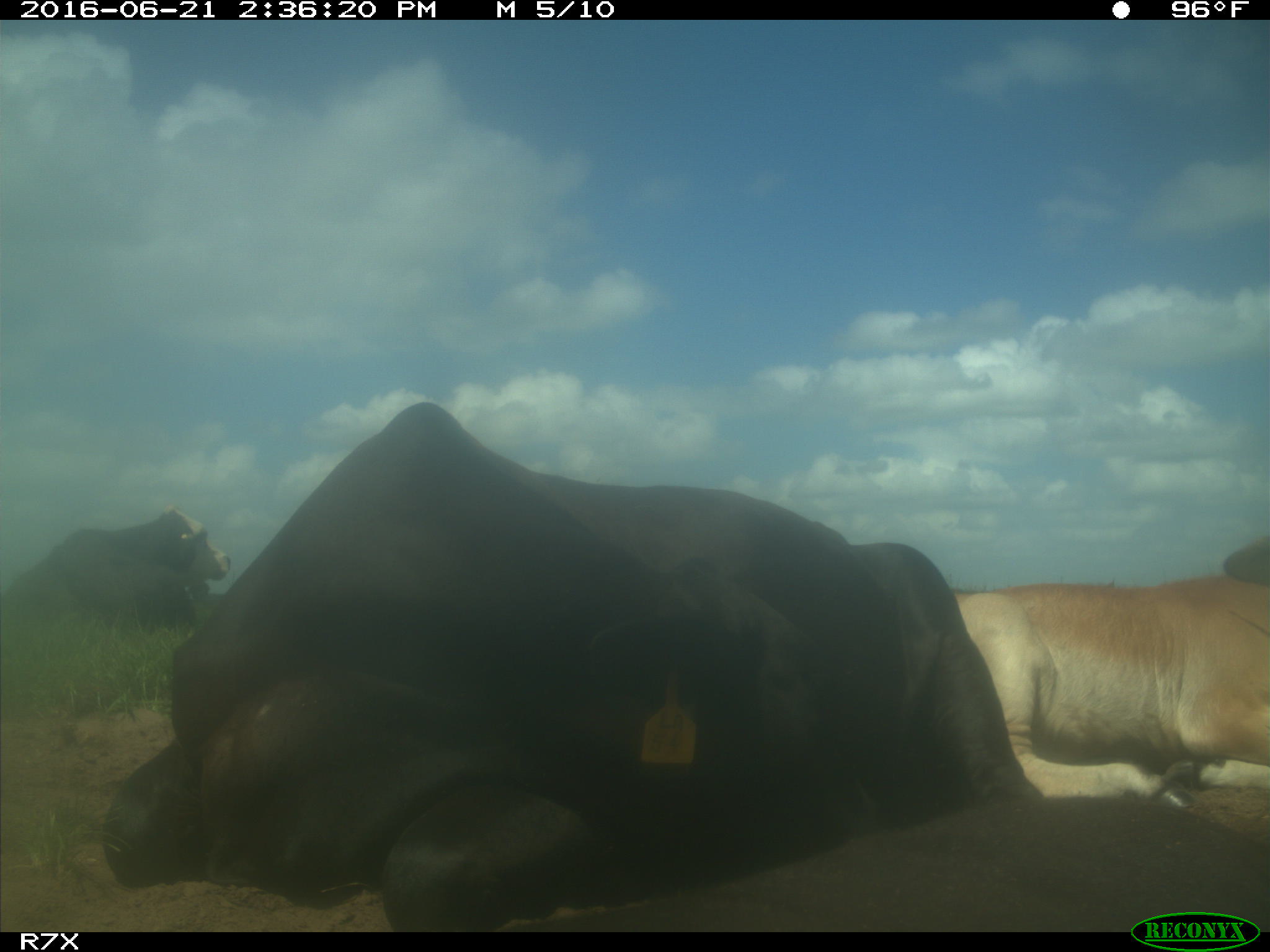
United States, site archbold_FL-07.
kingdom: Animalia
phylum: Chordata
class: Mammalia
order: Artiodactyla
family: Bovidae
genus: Bos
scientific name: Bos taurus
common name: domestic cow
Bos taurus (domestic cow).